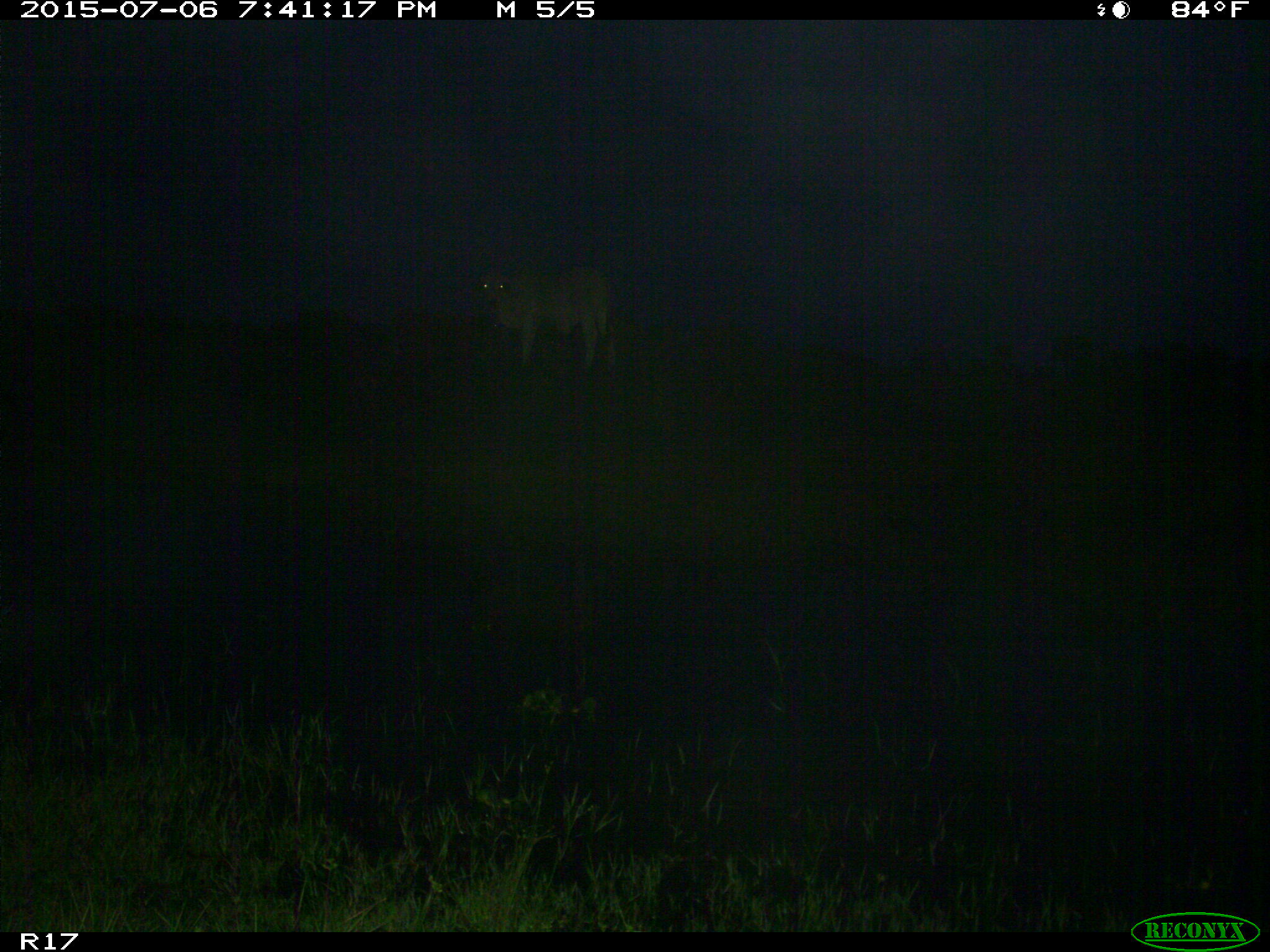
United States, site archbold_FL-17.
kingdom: Animalia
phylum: Chordata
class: Mammalia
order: Artiodactyla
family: Bovidae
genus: Bos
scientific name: Bos taurus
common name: domestic cow